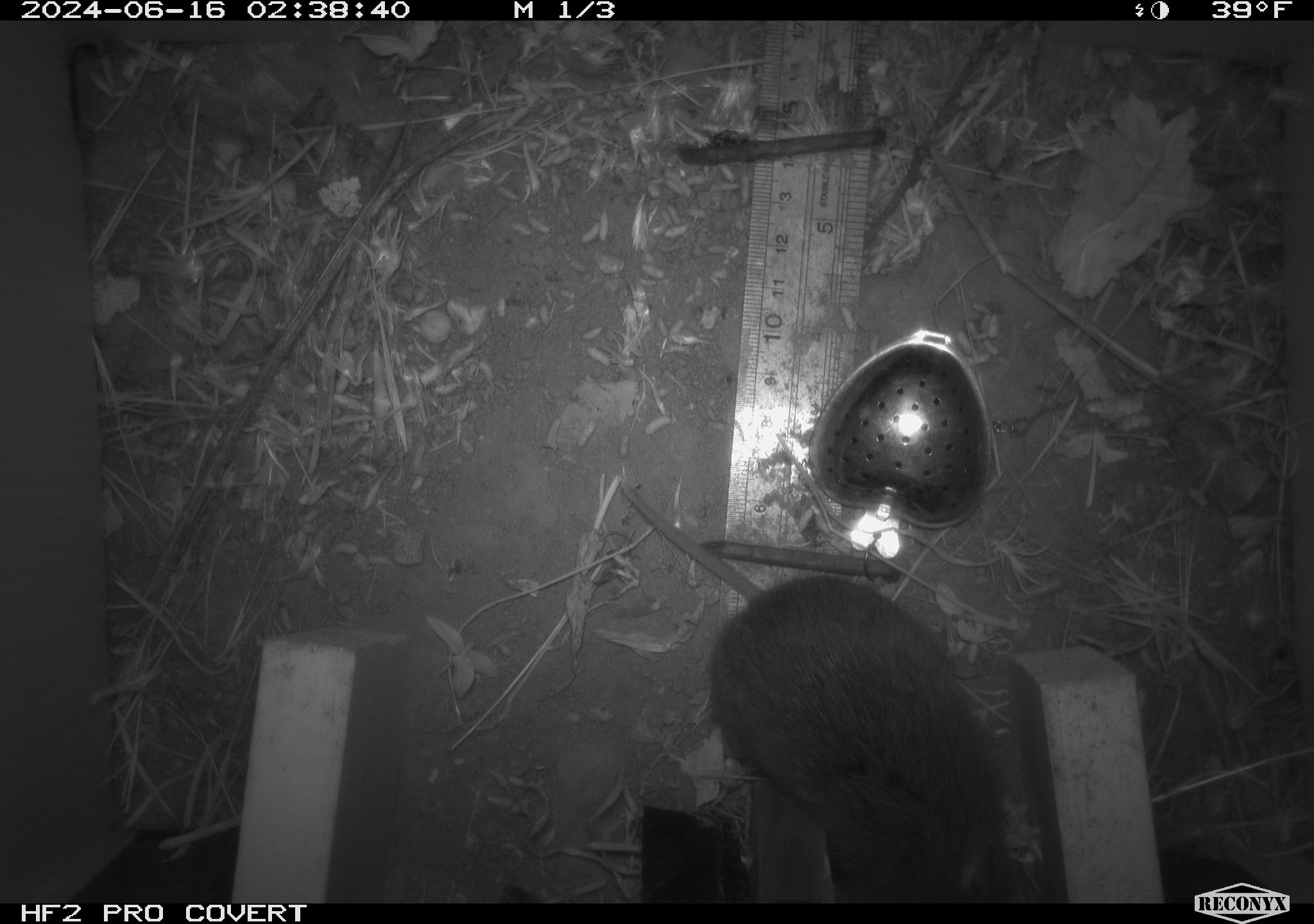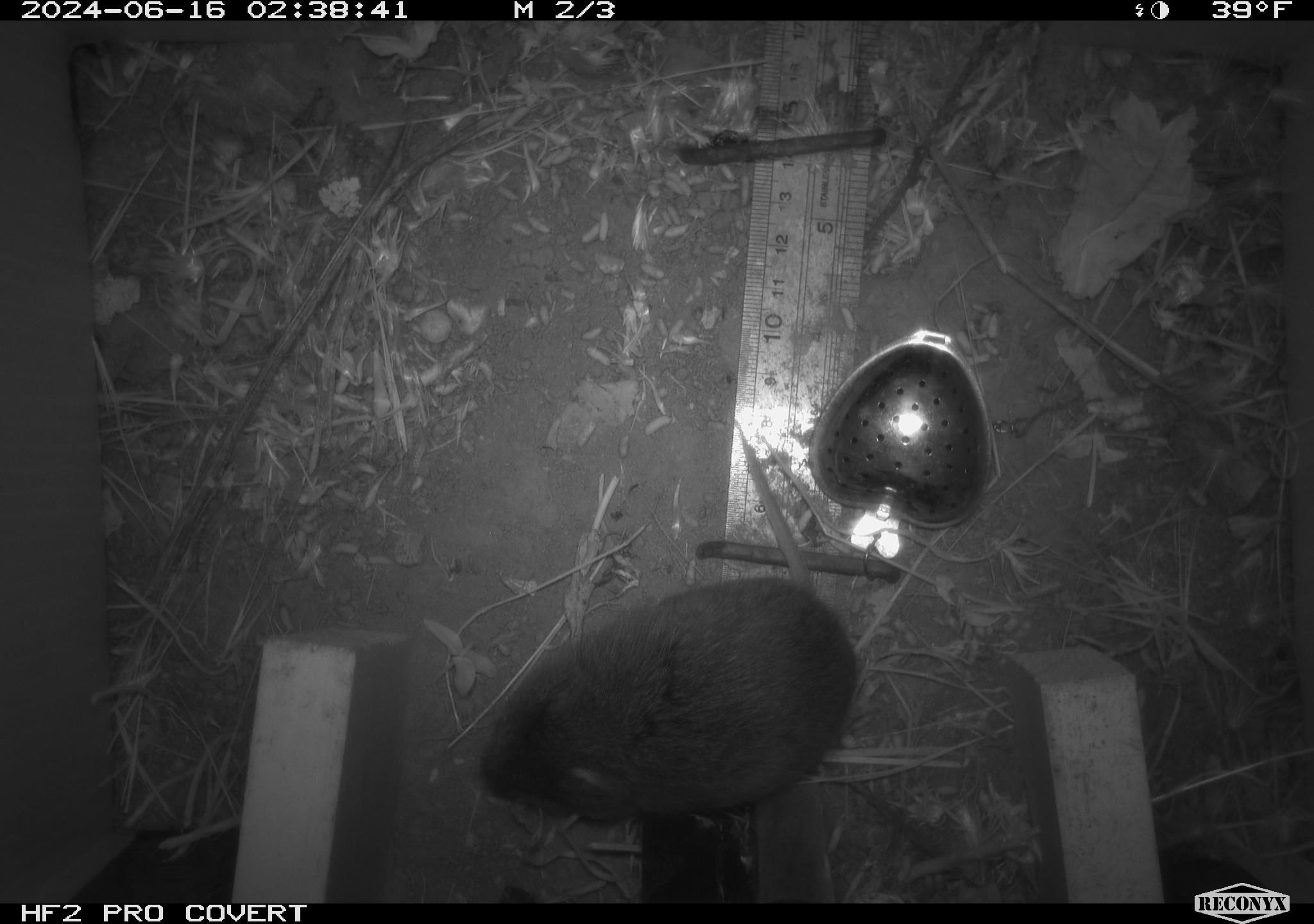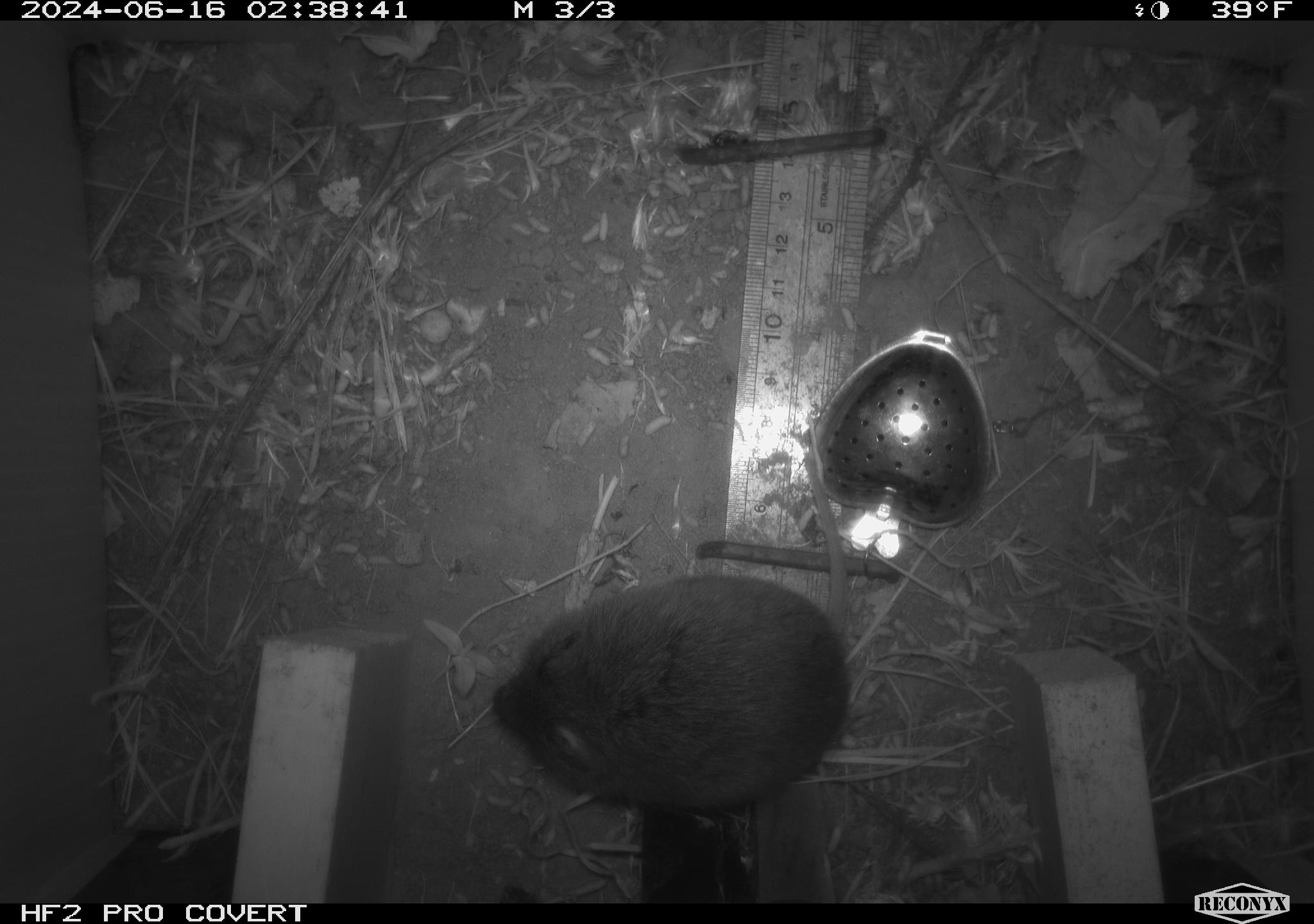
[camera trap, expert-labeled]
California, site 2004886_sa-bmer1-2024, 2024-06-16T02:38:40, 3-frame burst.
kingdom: Animalia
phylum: Chordata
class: Mammalia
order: Rodentia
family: Cricetidae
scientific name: Cricetidae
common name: hamsters, voles, lemmings, and allies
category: cricetidae family